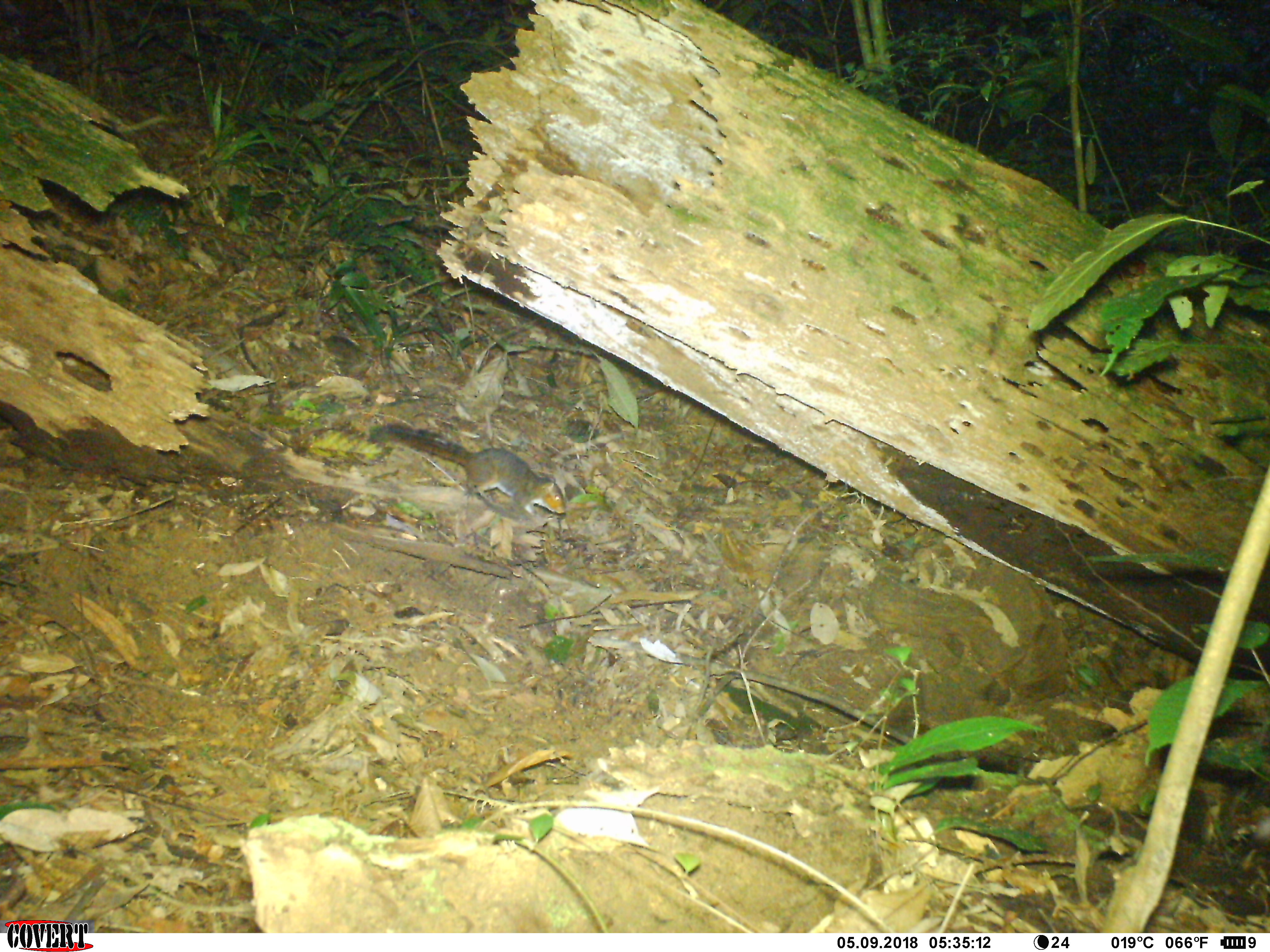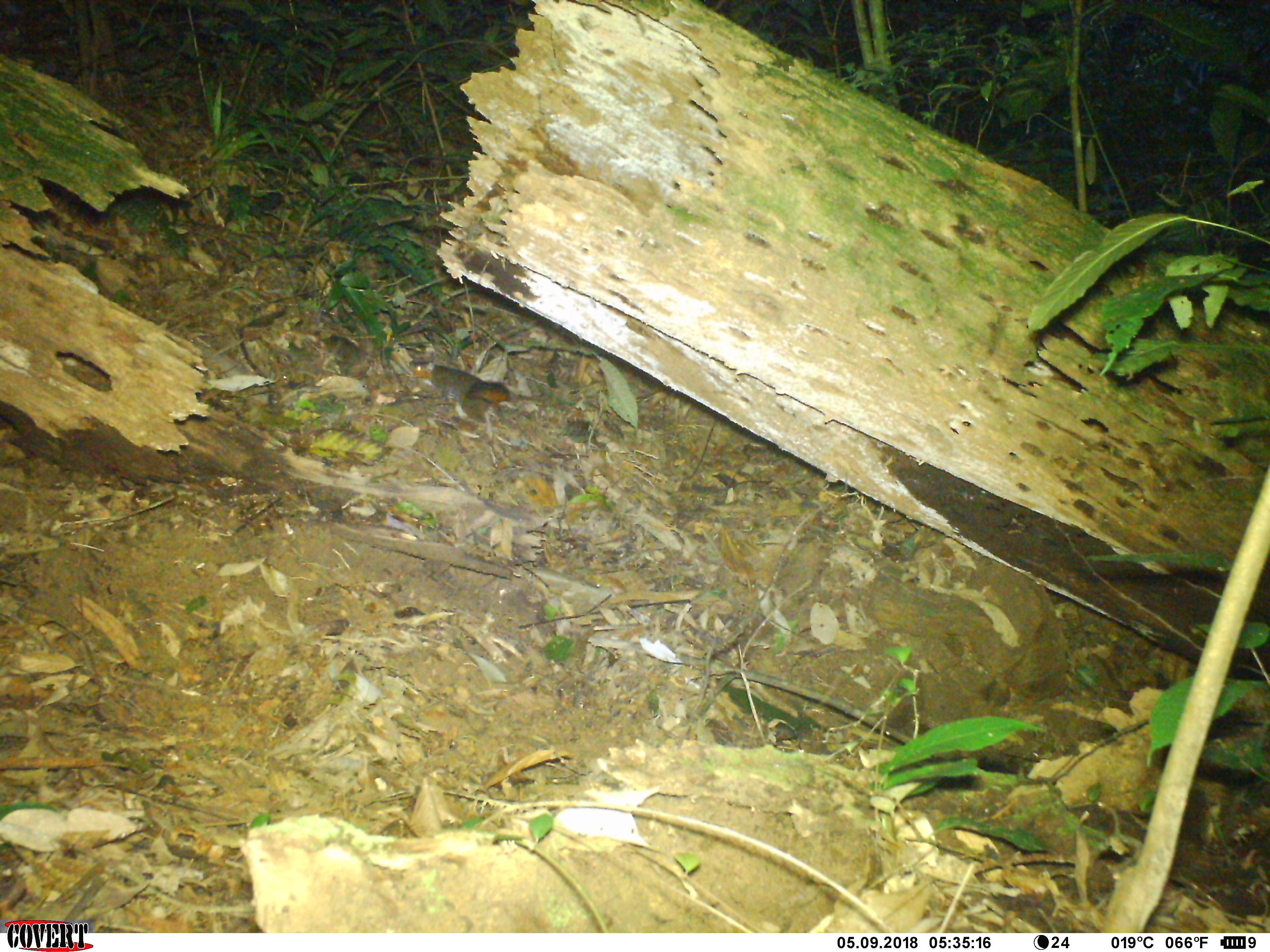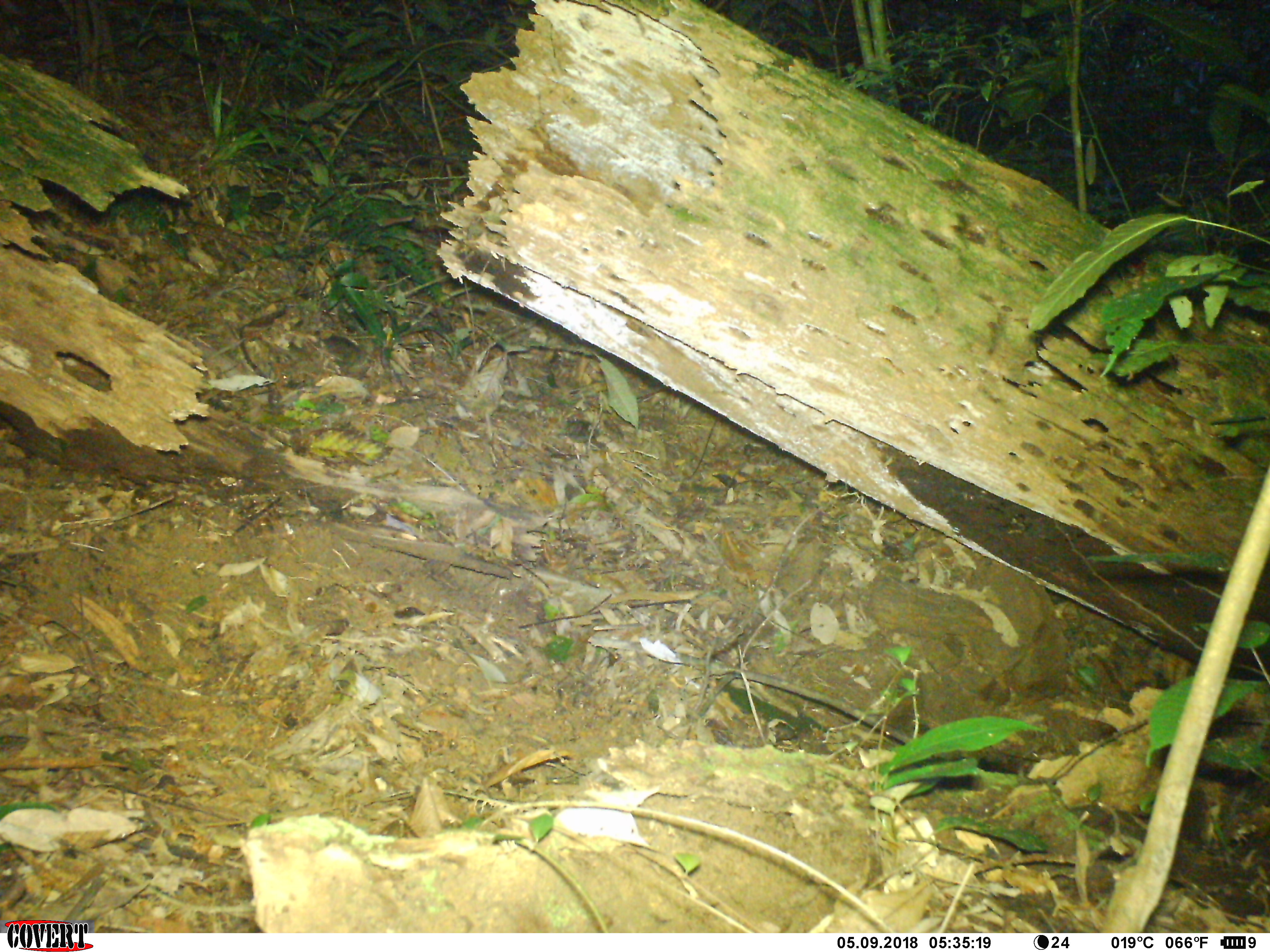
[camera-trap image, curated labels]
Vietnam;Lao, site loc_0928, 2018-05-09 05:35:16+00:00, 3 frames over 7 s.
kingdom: Animalia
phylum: Chordata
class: Mammalia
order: Rodentia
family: Sciuridae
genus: Dremomys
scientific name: Dremomys rufigenis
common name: red-cheeked squirrel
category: red cheeked squirrel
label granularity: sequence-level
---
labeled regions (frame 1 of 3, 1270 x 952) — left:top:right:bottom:
red cheeked squirrel: 366:423:565:518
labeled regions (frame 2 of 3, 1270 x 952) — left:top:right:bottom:
red cheeked squirrel: 413:363:509:425